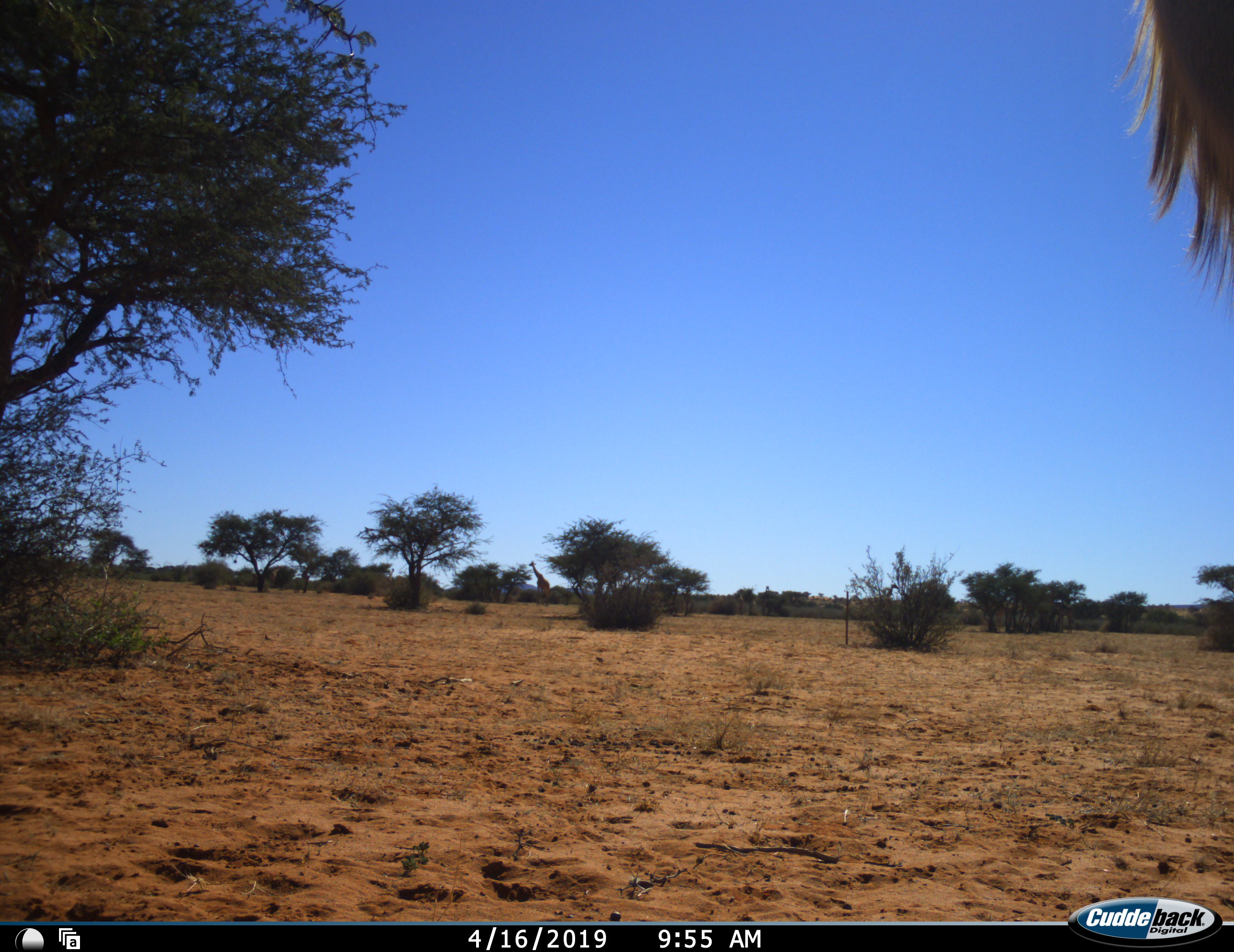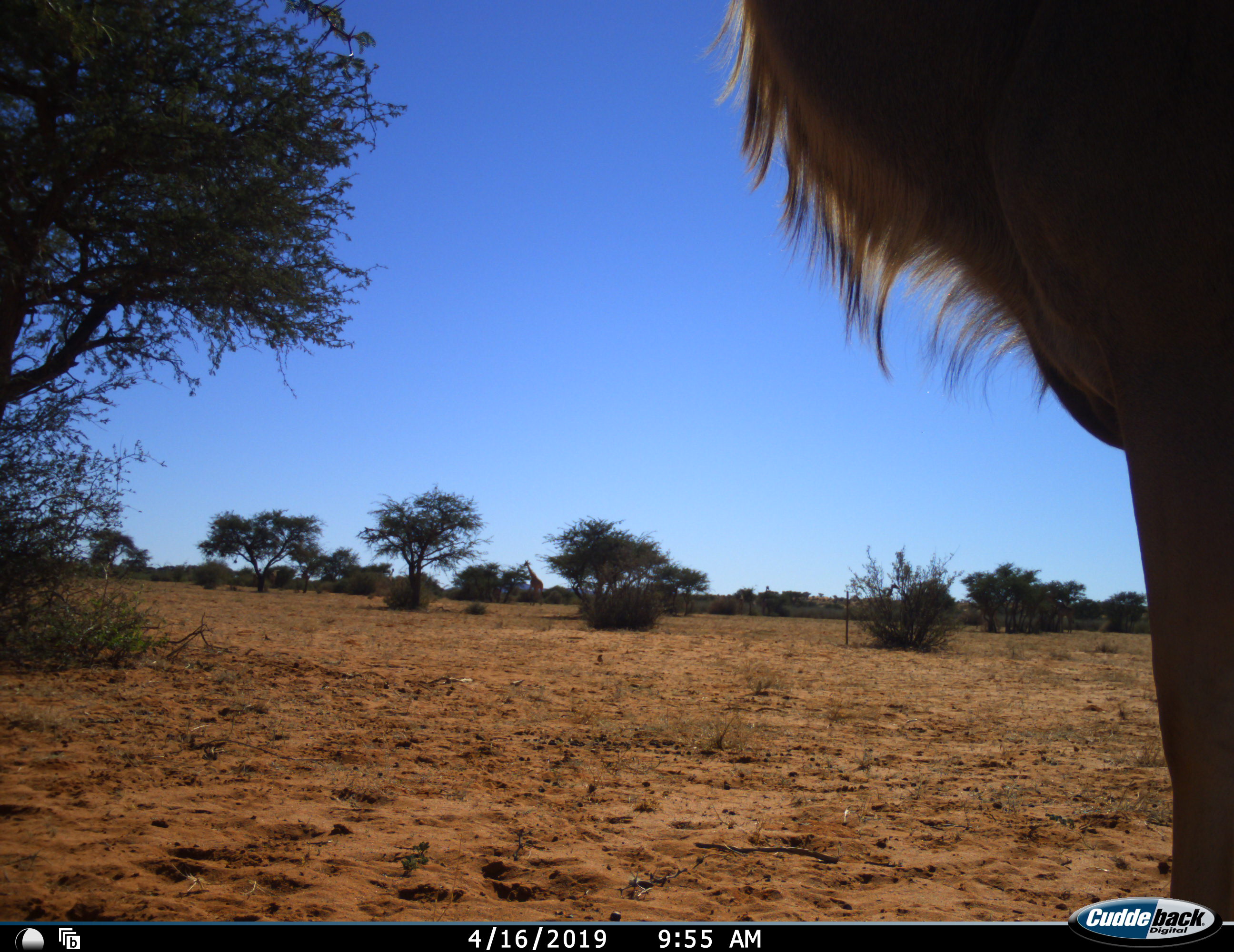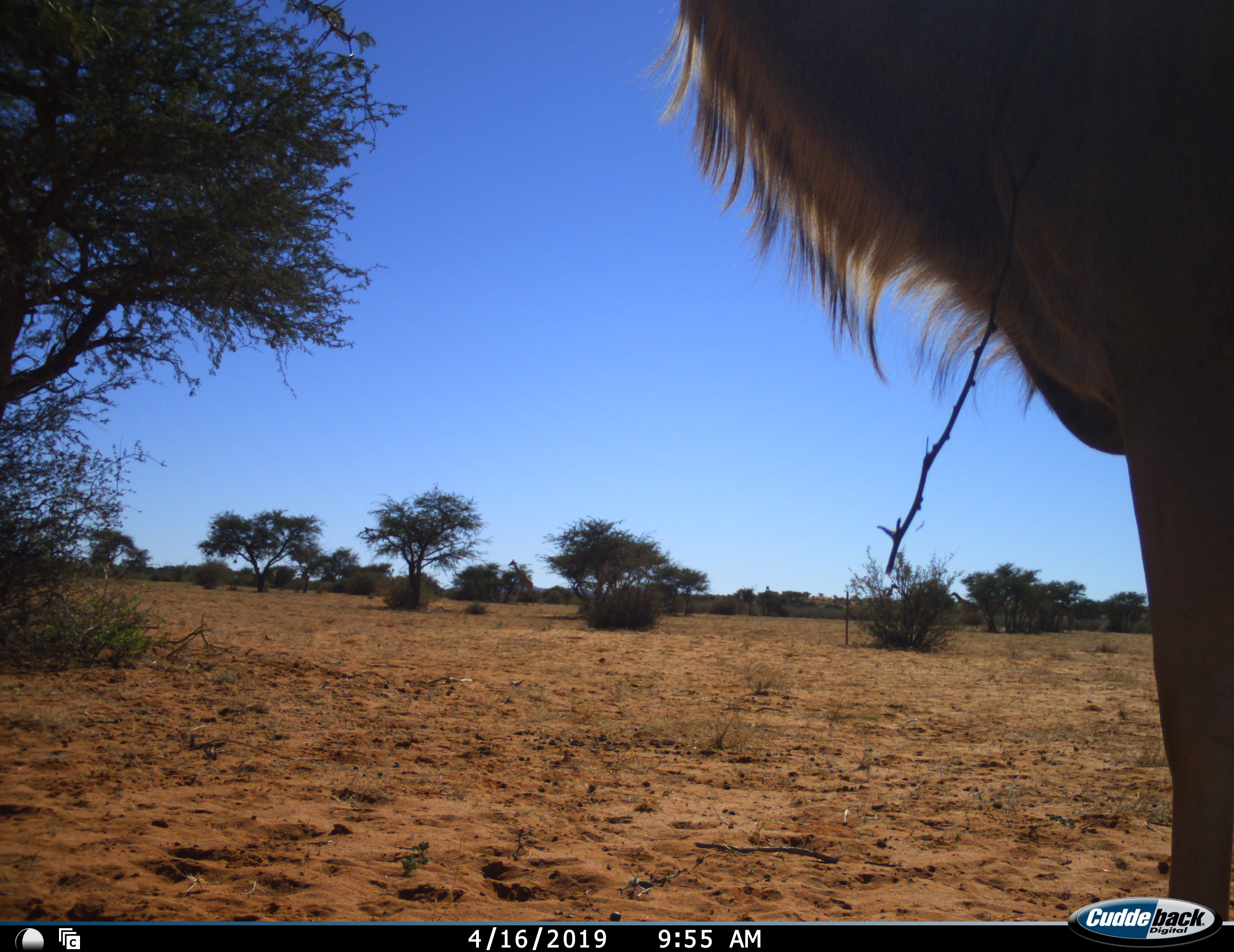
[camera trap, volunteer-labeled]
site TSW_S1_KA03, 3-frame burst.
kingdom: Animalia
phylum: Chordata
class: Mammalia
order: Artiodactyla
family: Bovidae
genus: Tragelaphus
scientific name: Tragelaphus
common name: kudu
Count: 1.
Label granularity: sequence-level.